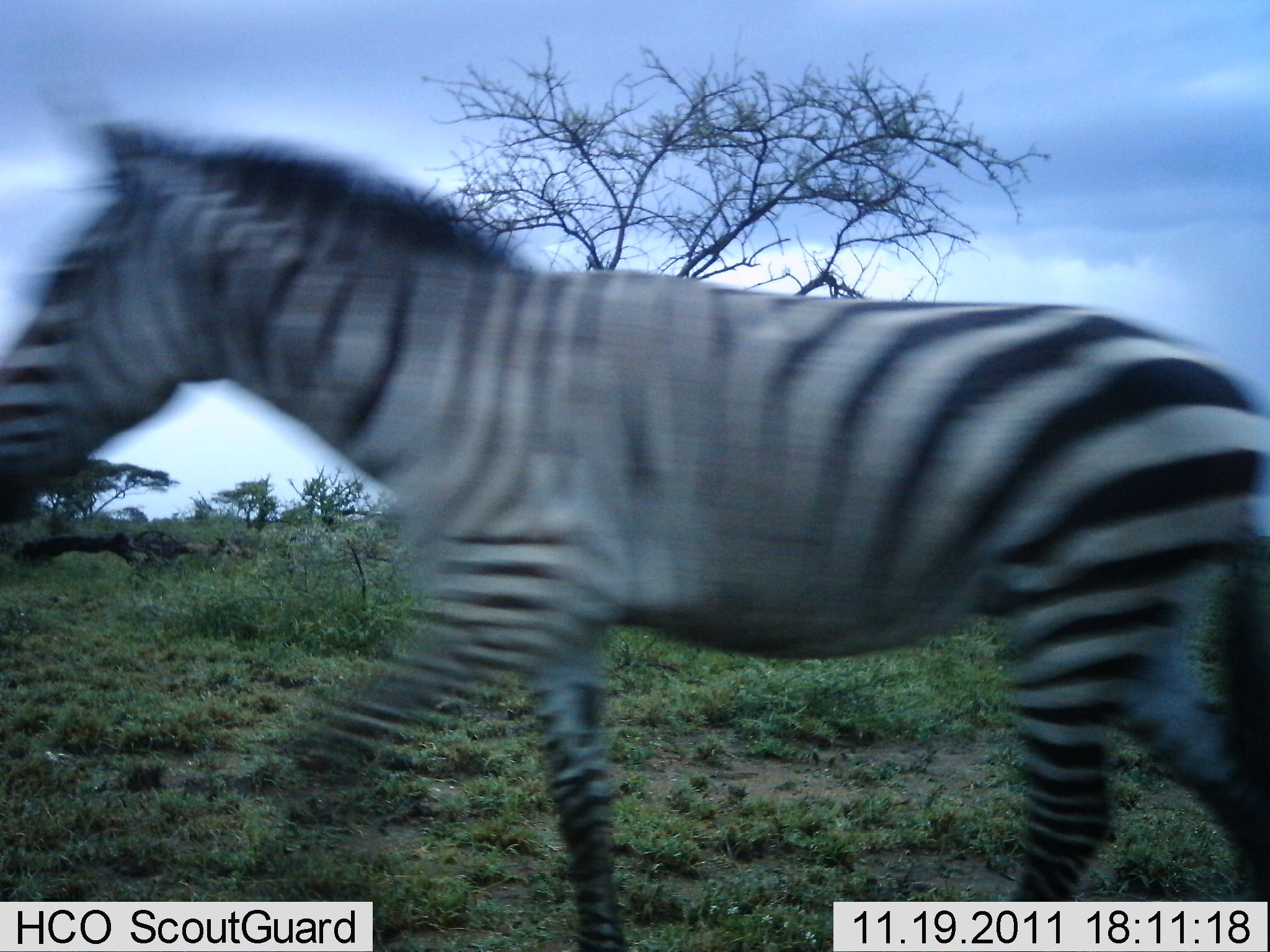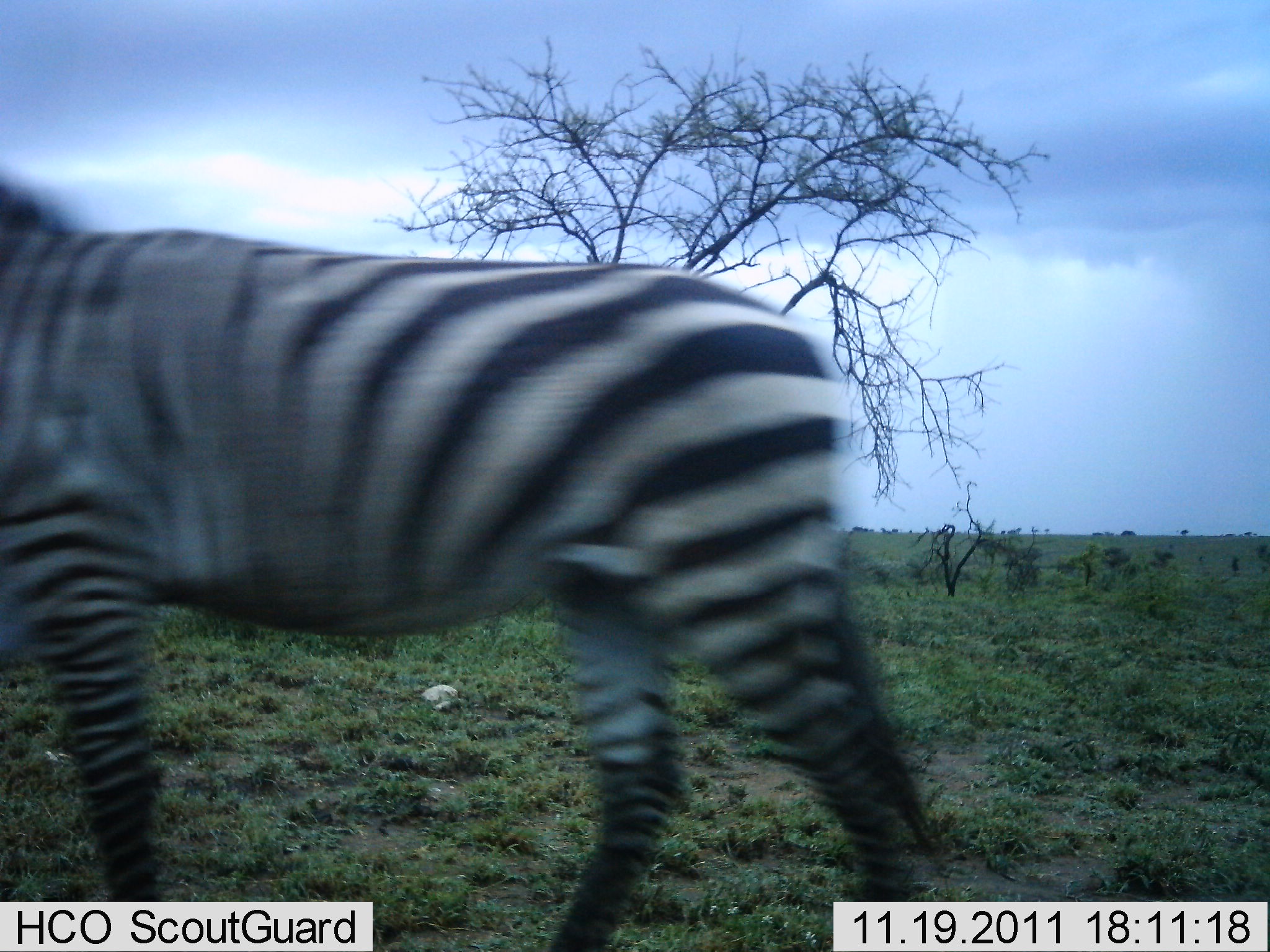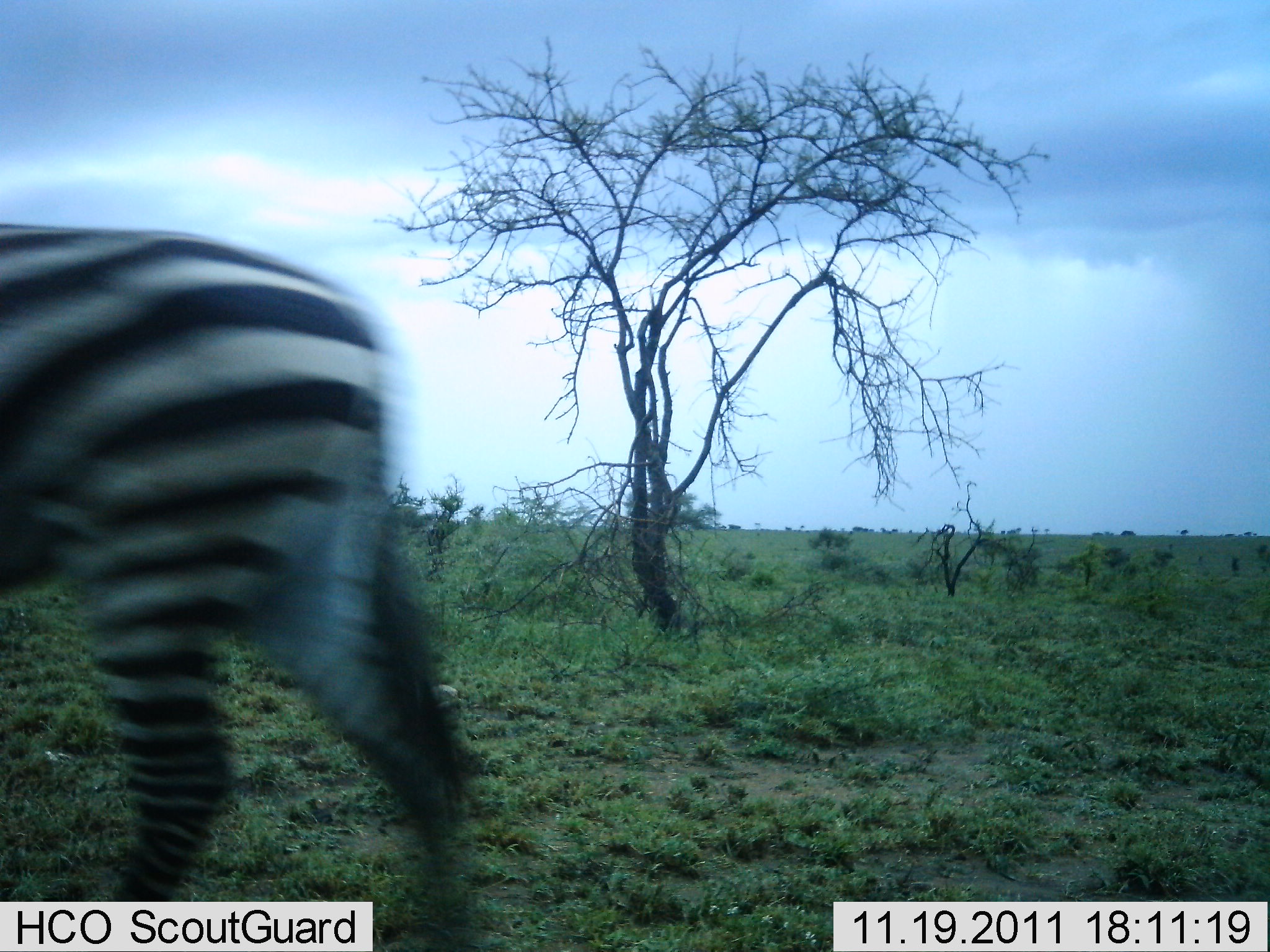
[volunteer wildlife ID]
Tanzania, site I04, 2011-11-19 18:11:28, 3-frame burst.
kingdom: Animalia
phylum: Chordata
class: Mammalia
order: Perissodactyla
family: Equidae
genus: Equus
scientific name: Equus quagga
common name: plains zebra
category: zebra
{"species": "zebra (plains zebra) (Equus quagga)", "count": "1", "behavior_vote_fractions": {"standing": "17%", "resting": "0%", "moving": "83%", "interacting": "0%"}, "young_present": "0%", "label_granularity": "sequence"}